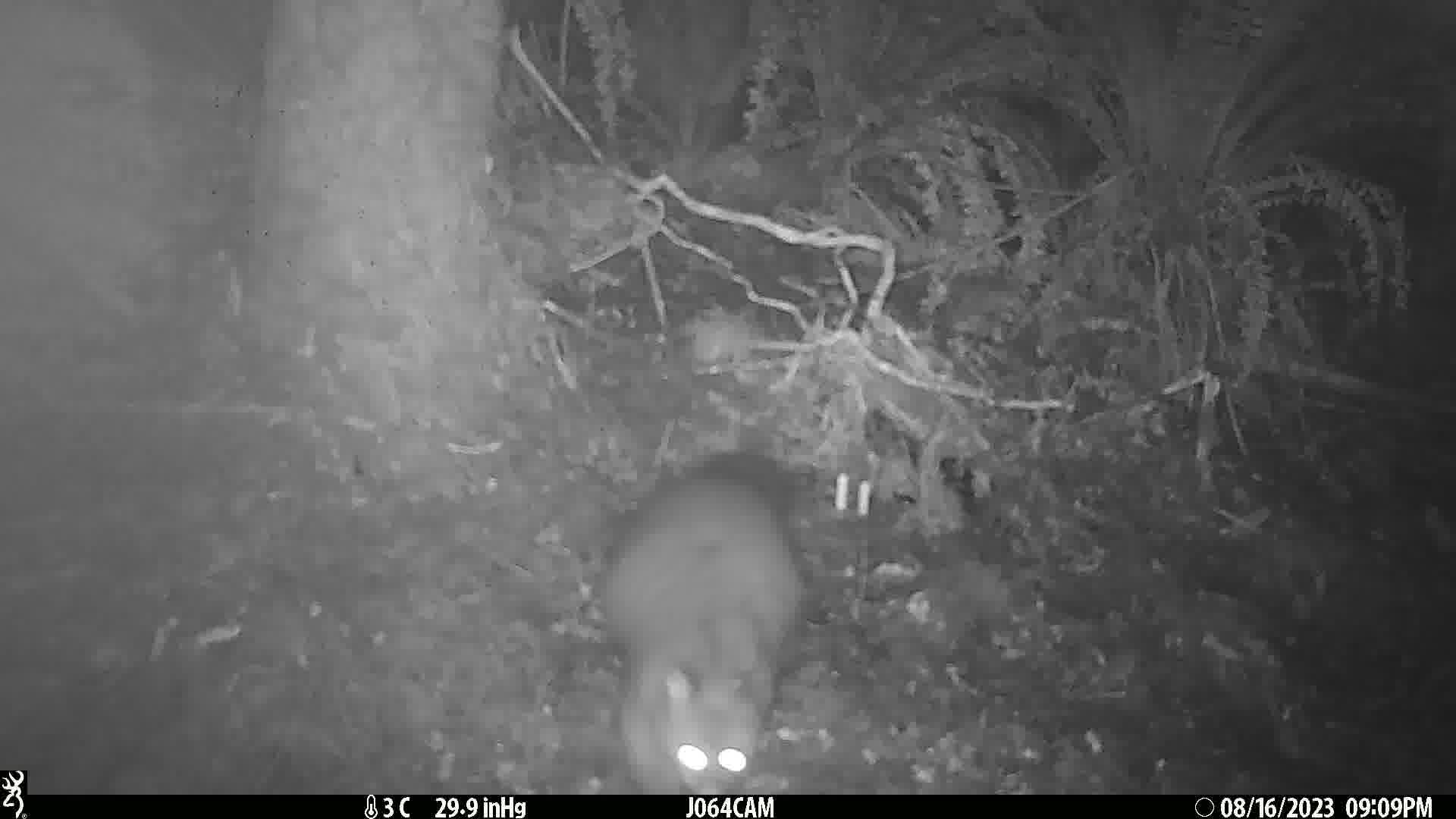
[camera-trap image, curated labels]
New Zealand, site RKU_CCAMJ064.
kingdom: Animalia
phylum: Chordata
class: Mammalia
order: Diprotodontia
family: Phalangeridae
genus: Trichosurus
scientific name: Trichosurus vulpecula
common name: common brushtail possum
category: possum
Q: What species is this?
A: Possum (common brushtail possum) (Trichosurus vulpecula).